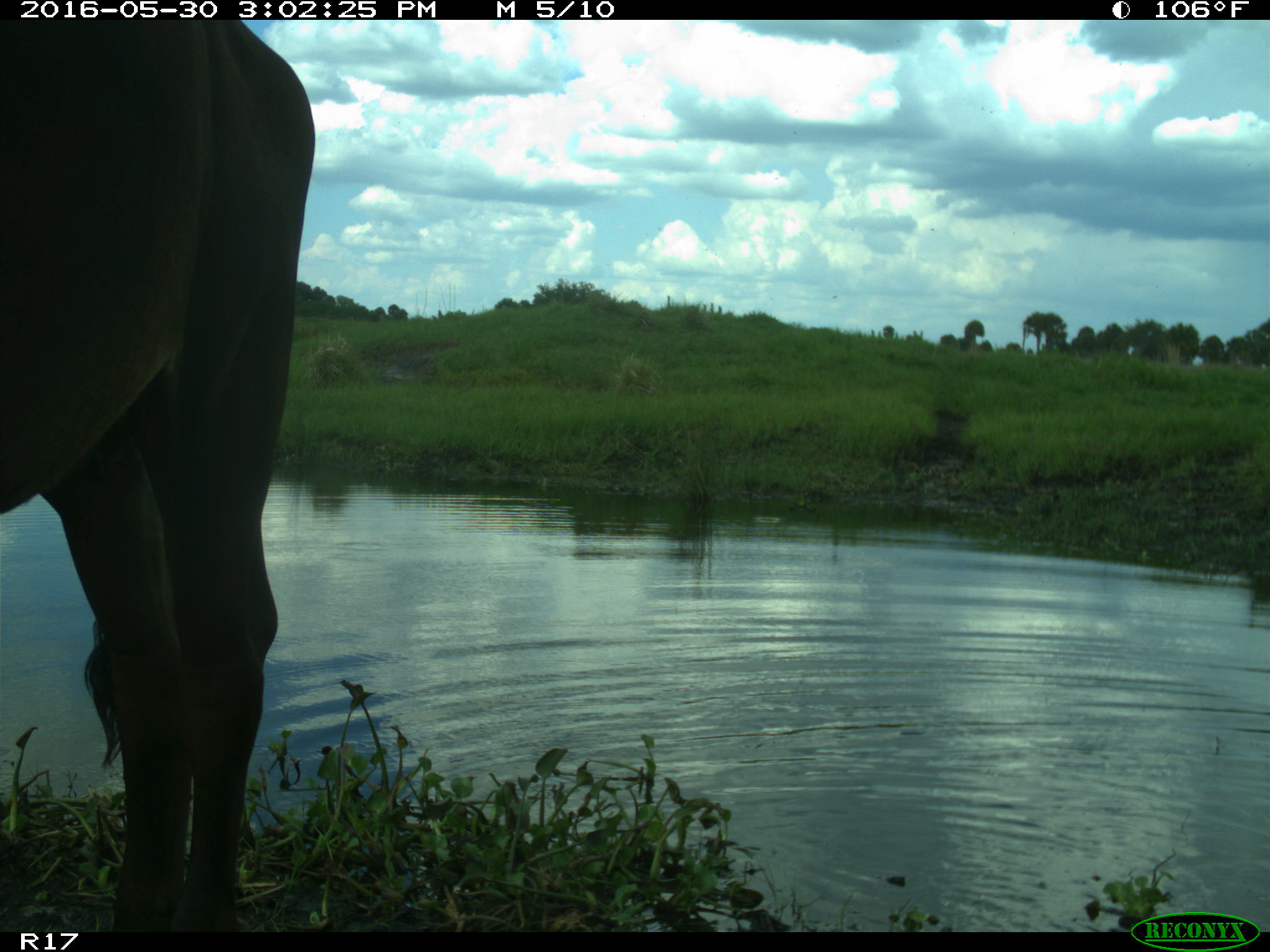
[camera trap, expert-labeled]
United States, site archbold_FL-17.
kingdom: Animalia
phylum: Chordata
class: Mammalia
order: Artiodactyla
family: Bovidae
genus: Bos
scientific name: Bos taurus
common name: domestic cow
Bos taurus (domestic cow).